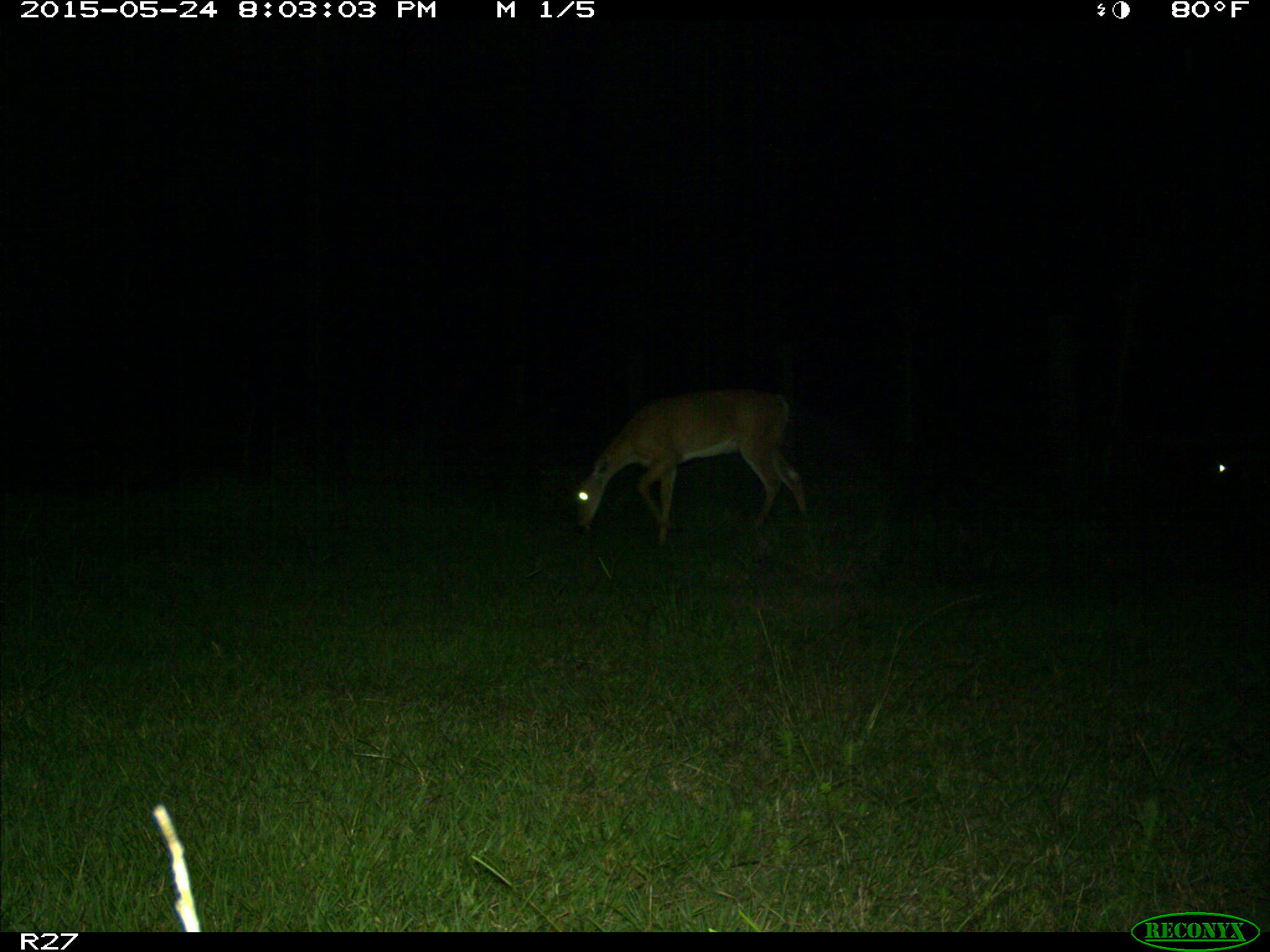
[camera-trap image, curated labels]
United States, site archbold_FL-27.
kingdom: Animalia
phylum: Chordata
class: Mammalia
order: Artiodactyla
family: Cervidae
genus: Odocoileus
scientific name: Odocoileus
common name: deer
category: unidentified deer